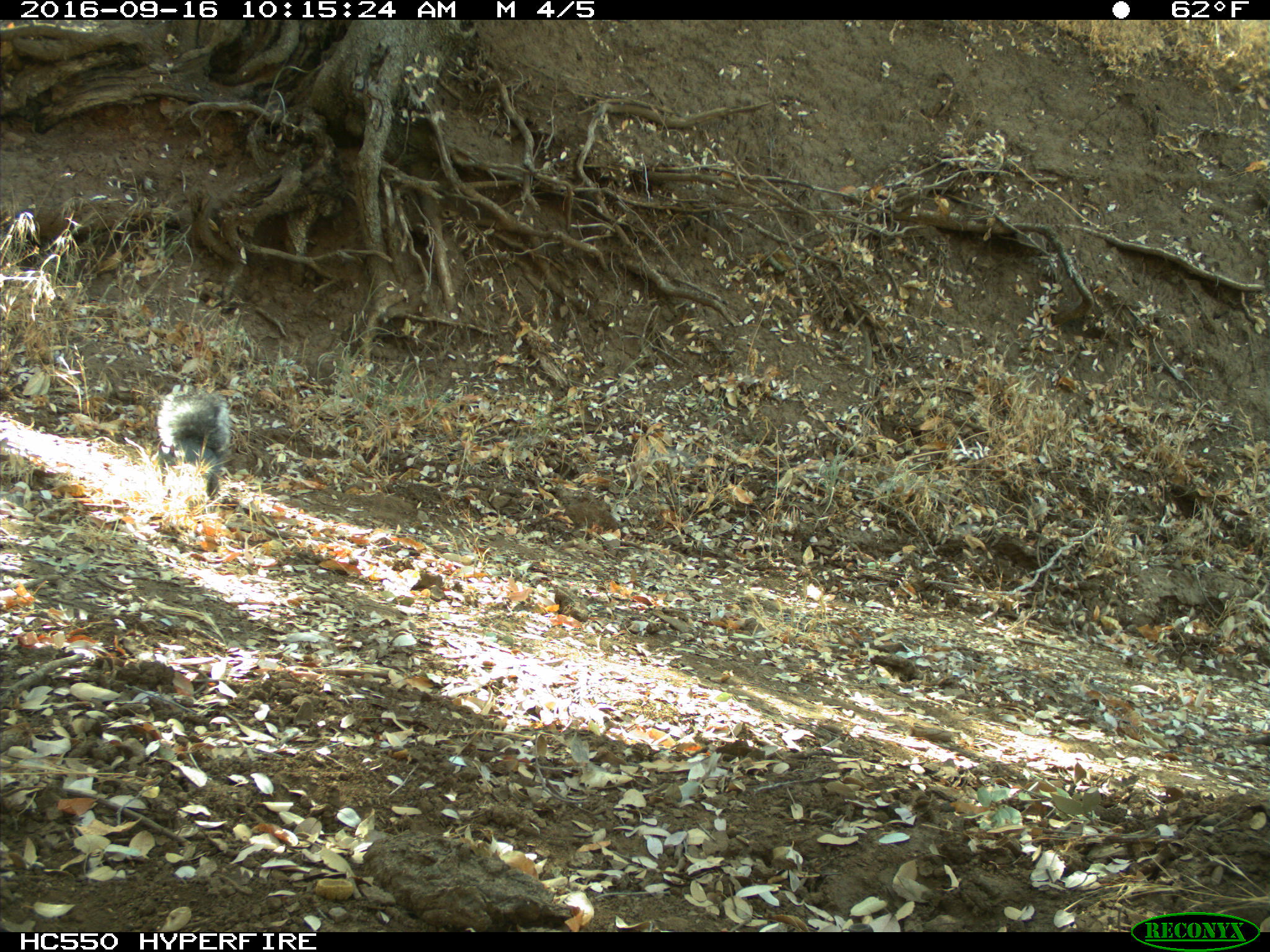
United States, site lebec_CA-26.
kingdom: Animalia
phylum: Chordata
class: Mammalia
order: Rodentia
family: Sciuridae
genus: Sciurus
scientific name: Sciurus carolinensis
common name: eastern gray squirrel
Sciurus carolinensis (eastern gray squirrel).